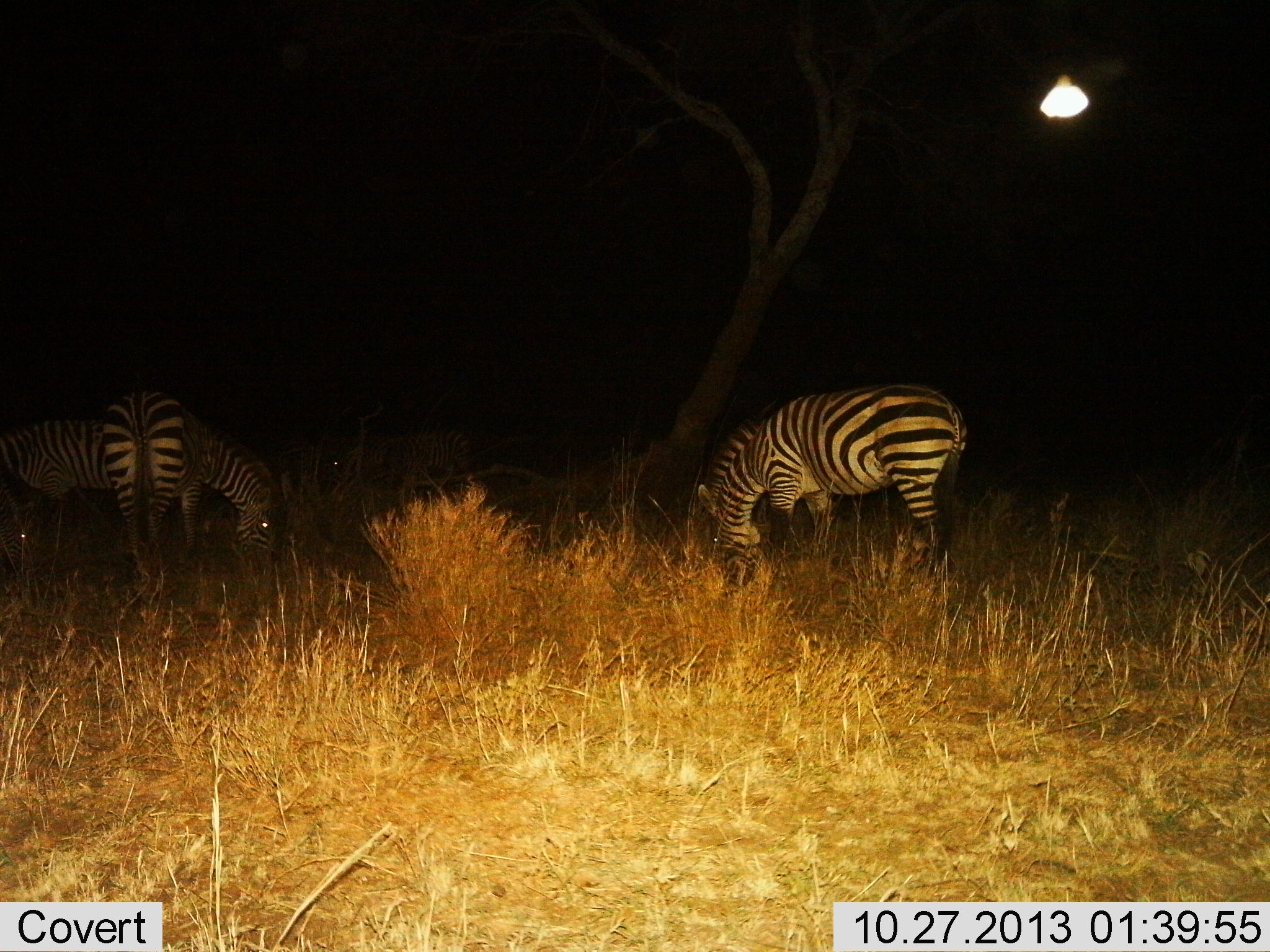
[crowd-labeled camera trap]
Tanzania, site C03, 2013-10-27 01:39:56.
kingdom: Animalia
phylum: Chordata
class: Mammalia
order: Perissodactyla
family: Equidae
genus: Equus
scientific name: Equus quagga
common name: plains zebra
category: zebra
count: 4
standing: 60%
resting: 10%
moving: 0%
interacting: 0%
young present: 0%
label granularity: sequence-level